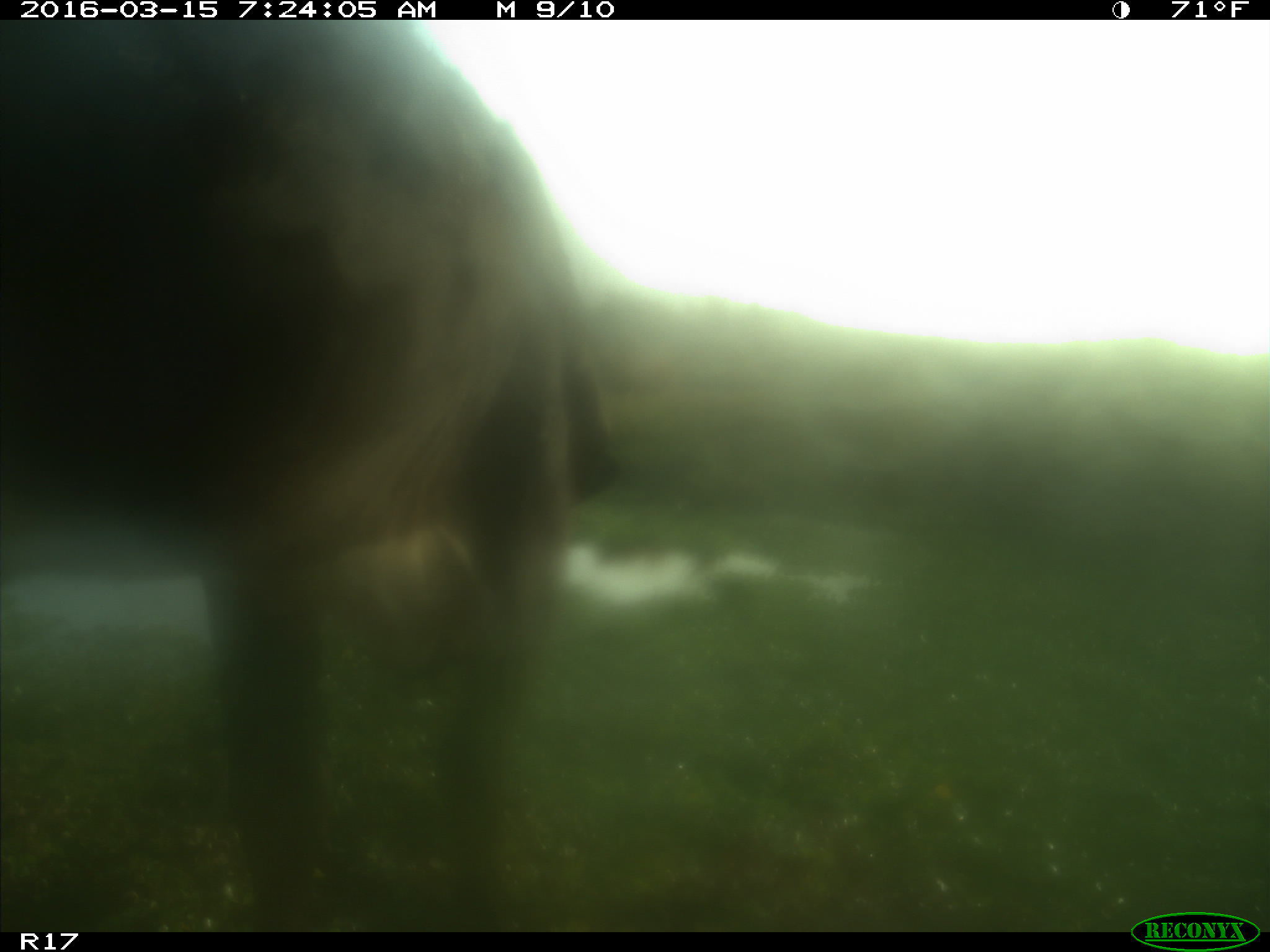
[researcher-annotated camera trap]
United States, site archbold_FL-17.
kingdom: Animalia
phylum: Chordata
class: Mammalia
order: Artiodactyla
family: Bovidae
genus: Bos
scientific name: Bos taurus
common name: domestic cow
Bos taurus (domestic cow).